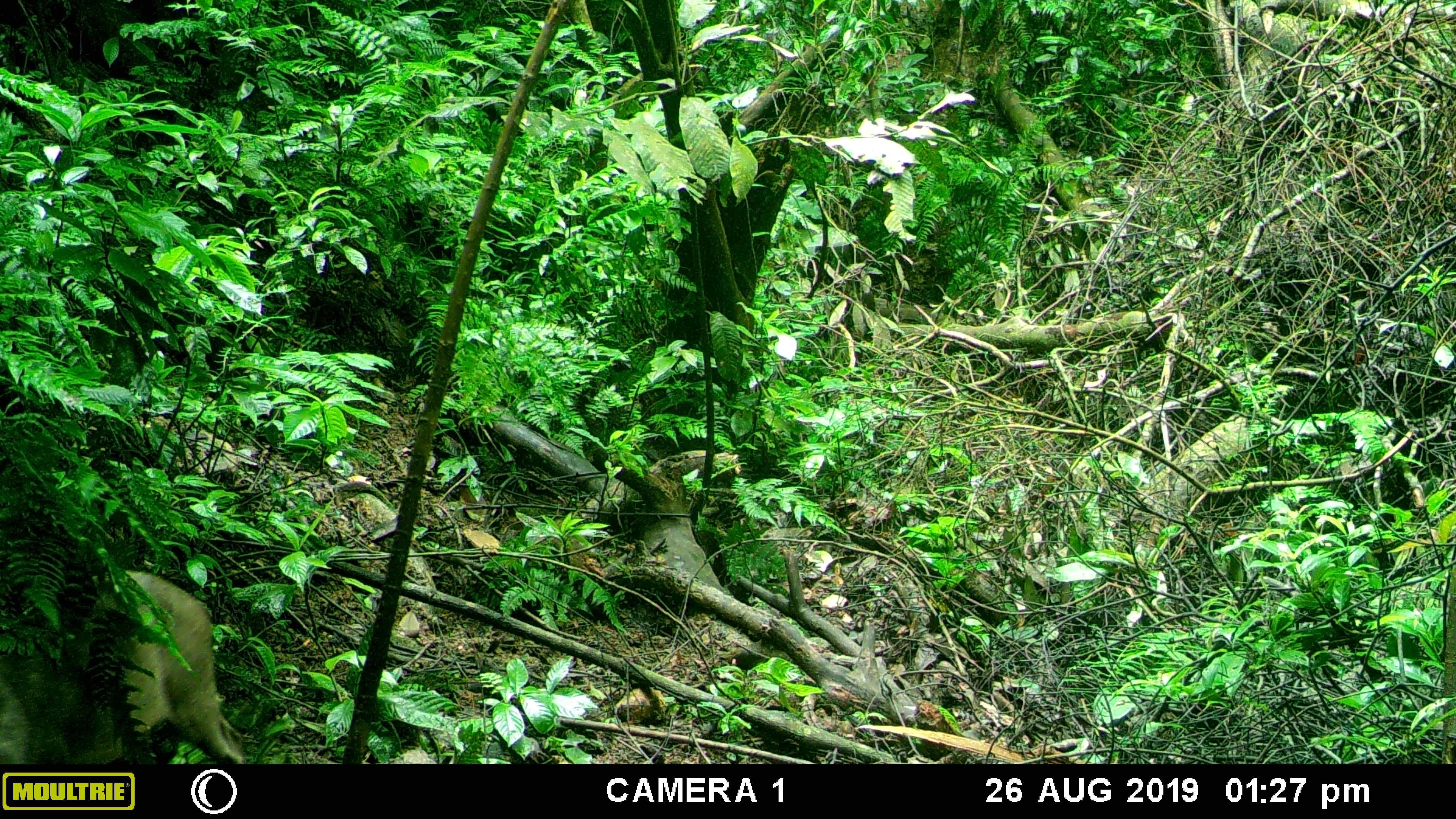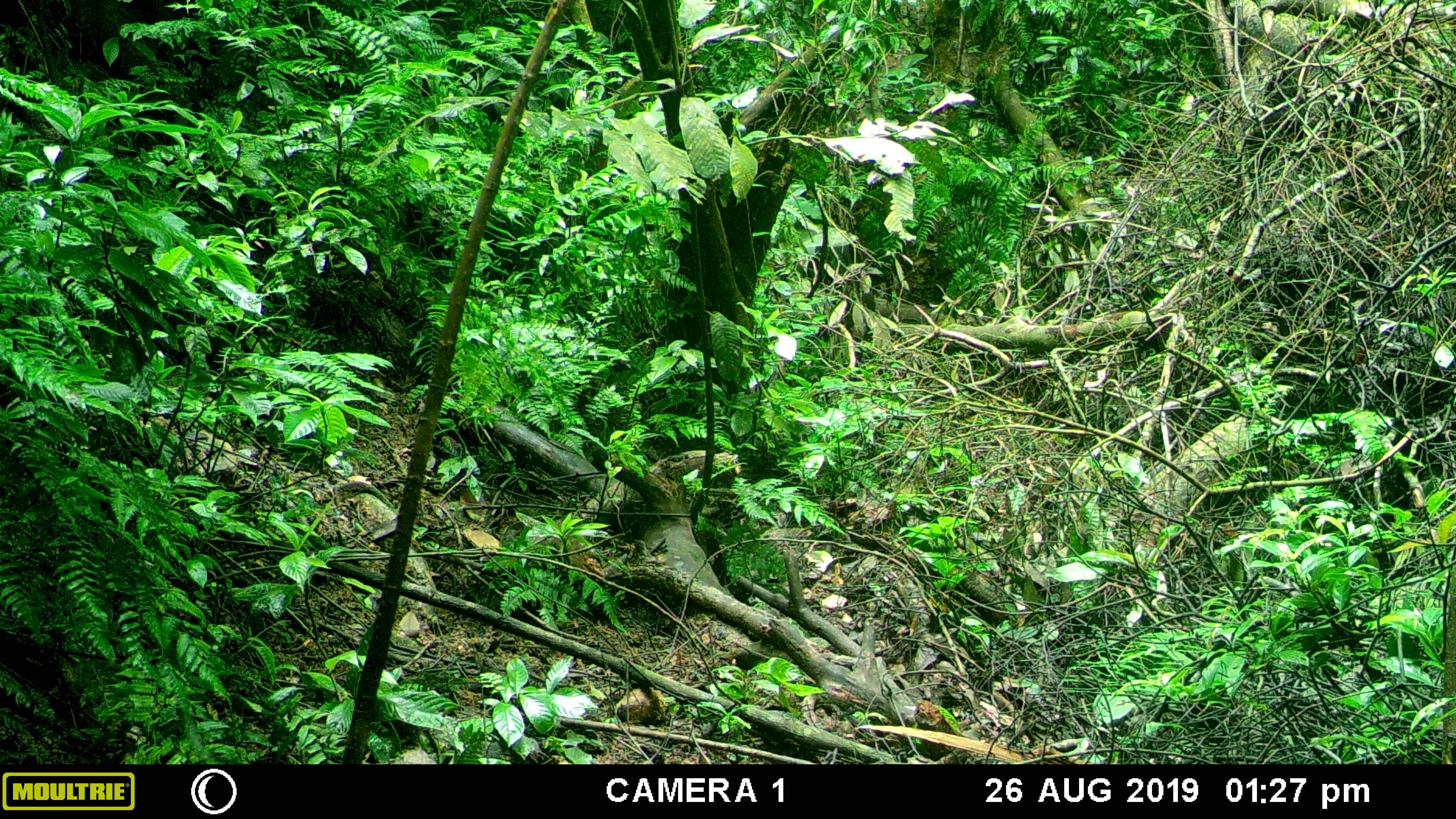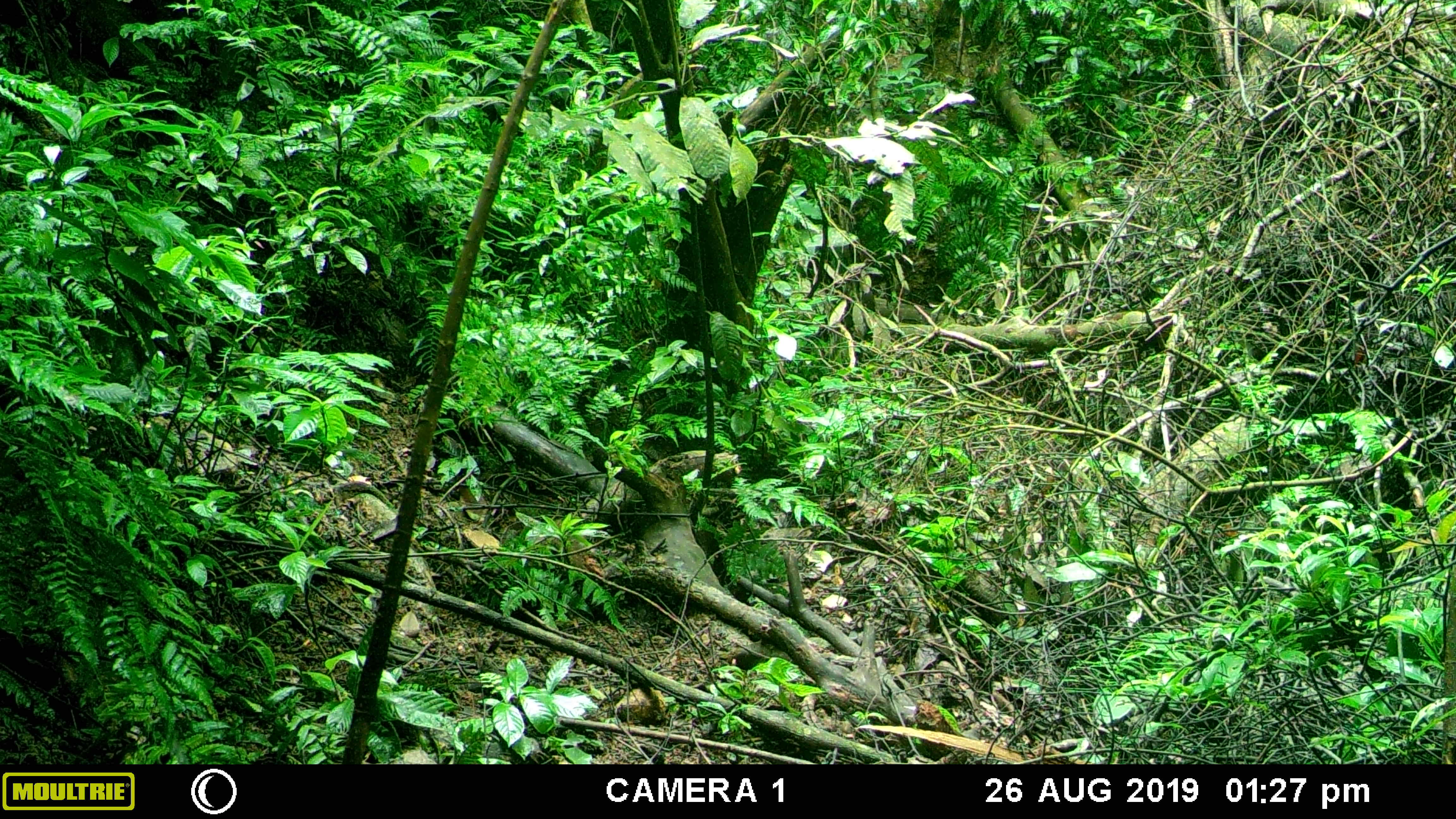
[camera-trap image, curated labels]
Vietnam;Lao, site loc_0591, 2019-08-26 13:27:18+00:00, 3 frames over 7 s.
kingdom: Animalia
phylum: Chordata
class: Mammalia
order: Artiodactyla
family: Suidae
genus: Sus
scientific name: Sus scrofa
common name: eurasian wild pig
Eurasian wild pig (Sus scrofa). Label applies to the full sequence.